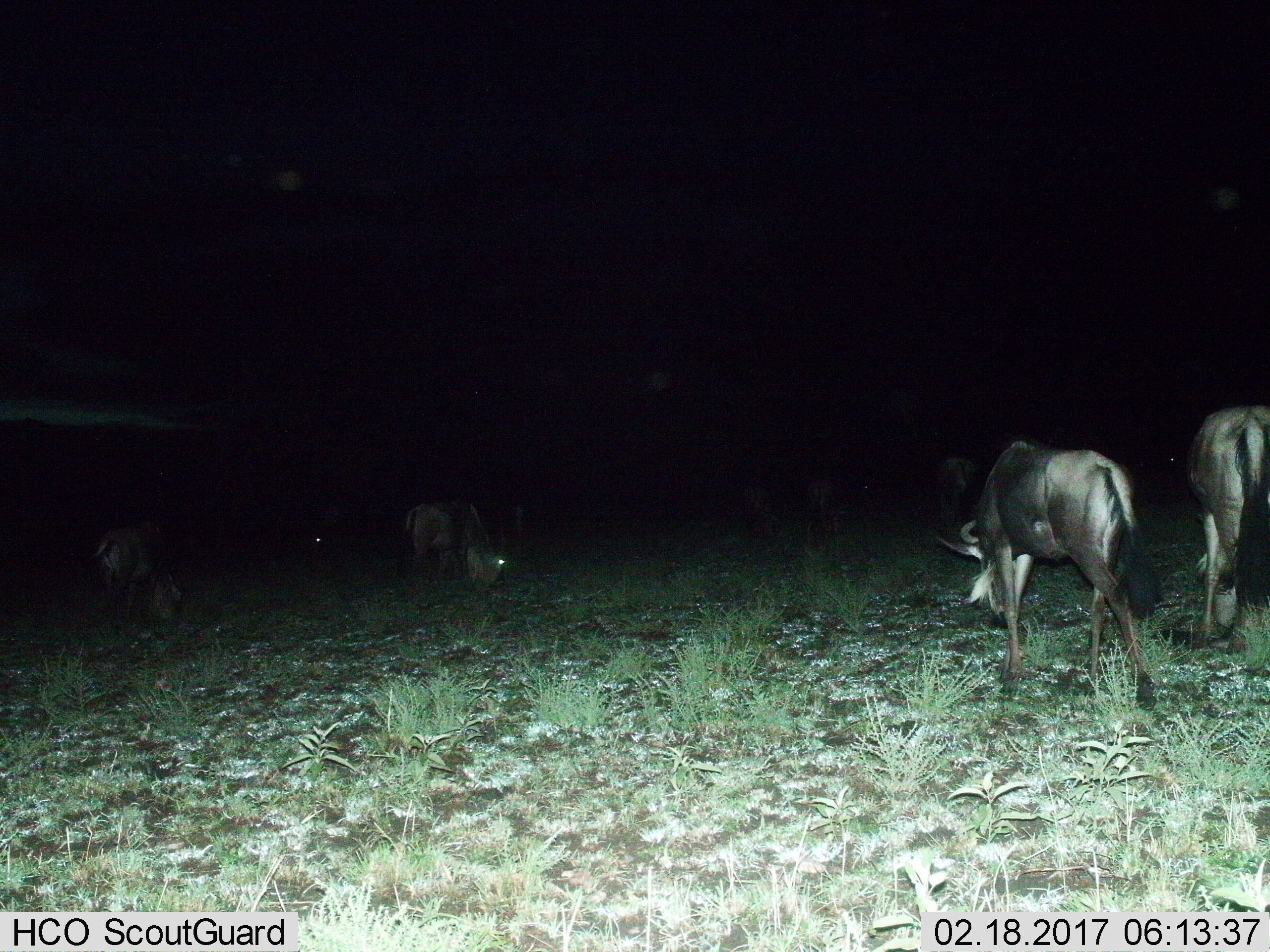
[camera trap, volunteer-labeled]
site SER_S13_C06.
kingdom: Animalia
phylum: Chordata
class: Mammalia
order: Artiodactyla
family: Bovidae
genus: Connochaetes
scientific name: Connochaetes taurinus taurinus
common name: blue wildebeest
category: wildebeestblue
Wildebeestblue (blue wildebeest) (Connochaetes taurinus taurinus), count 8. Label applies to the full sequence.